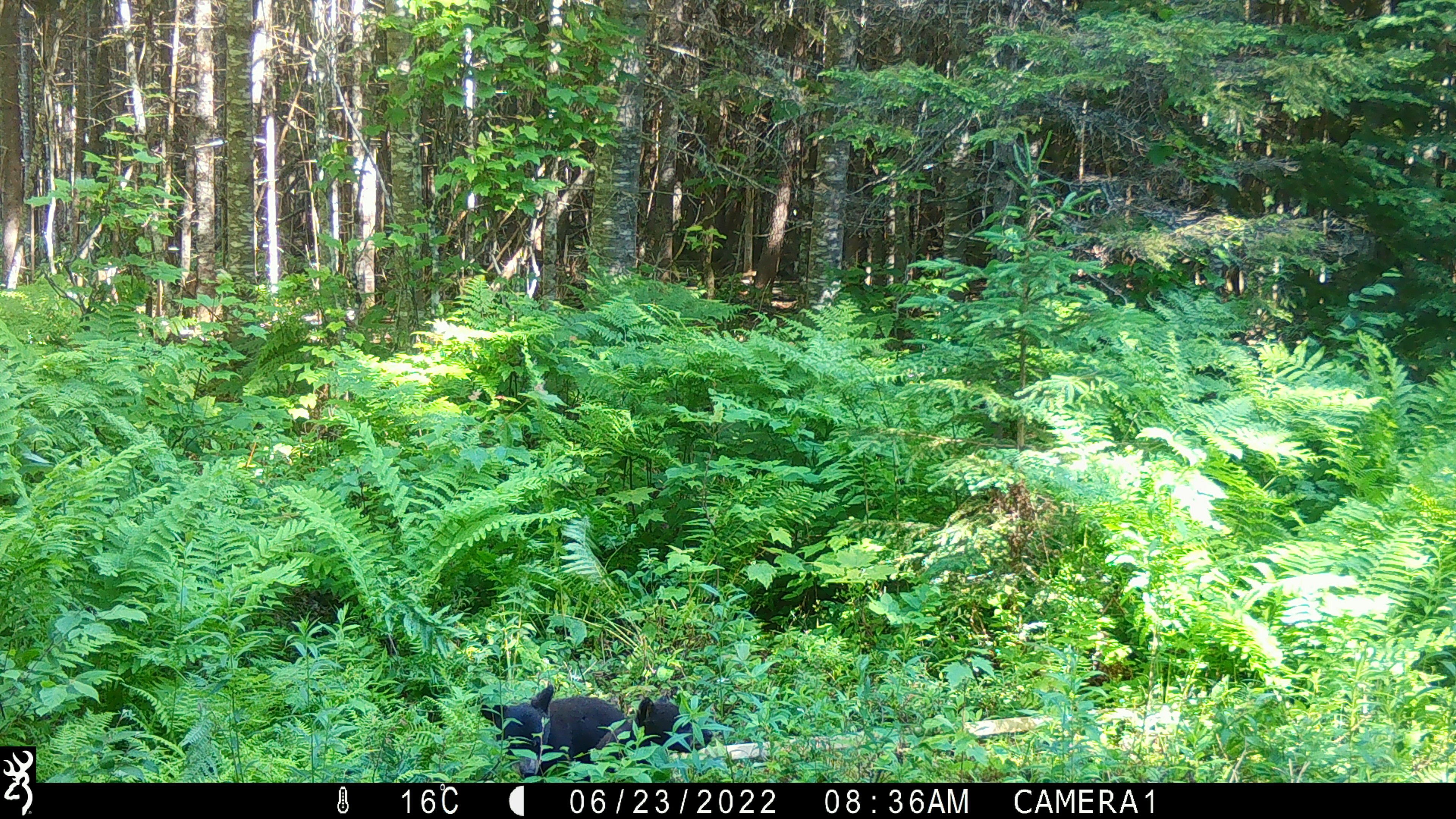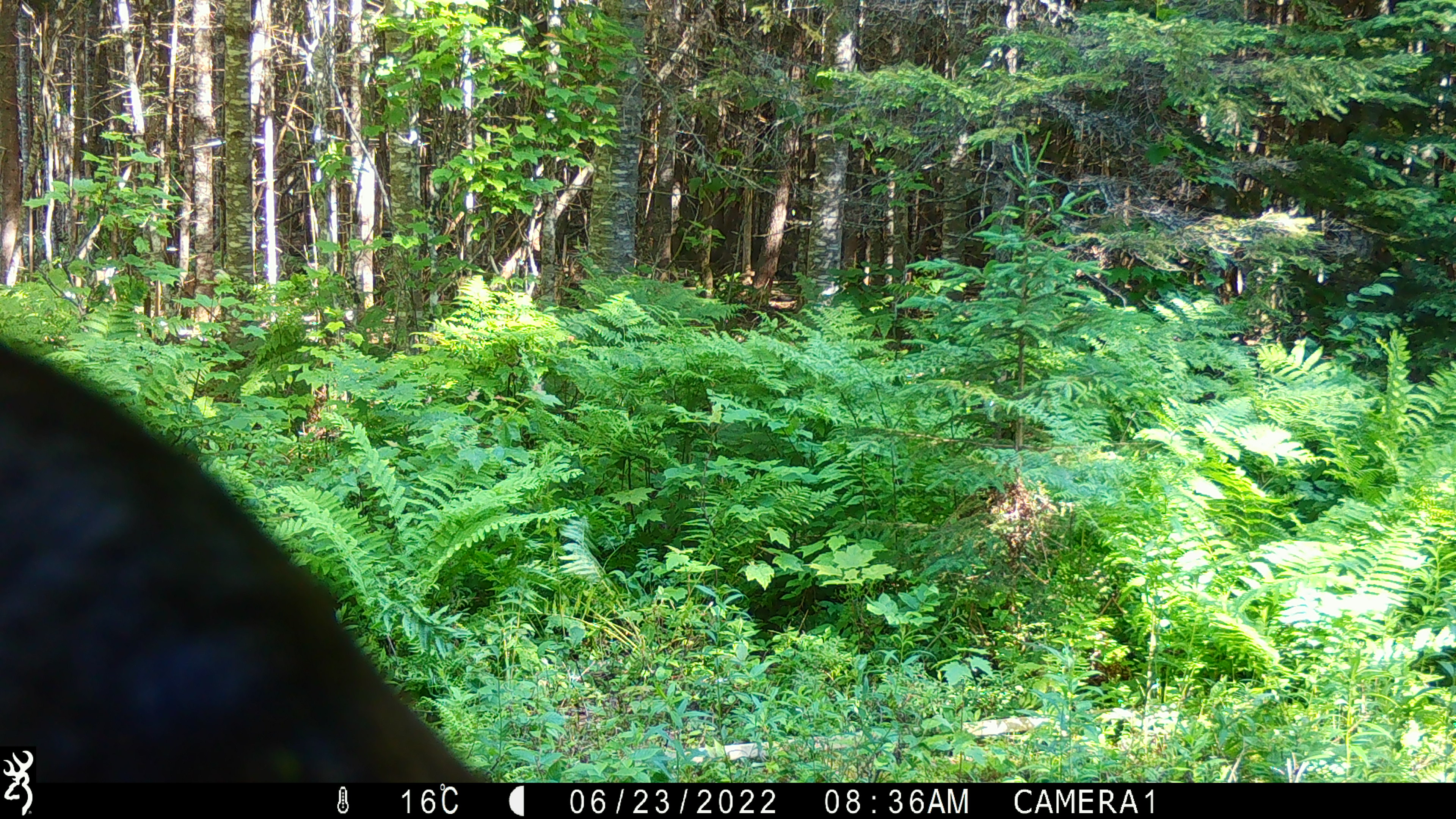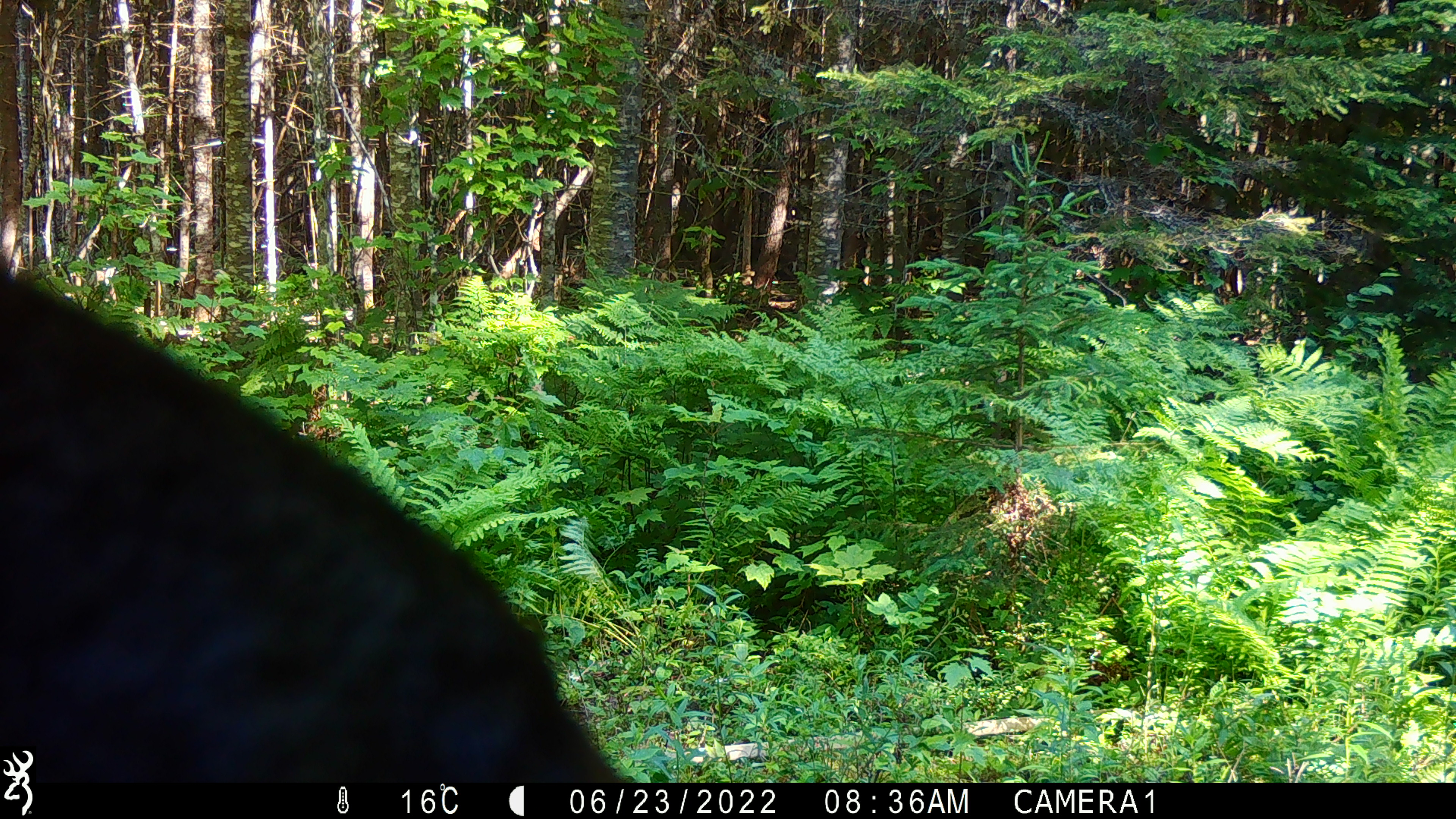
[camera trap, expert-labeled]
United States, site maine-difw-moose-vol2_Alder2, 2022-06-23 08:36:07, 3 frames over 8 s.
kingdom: Animalia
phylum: Chordata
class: Mammalia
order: Carnivora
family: Ursidae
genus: Ursus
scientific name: Ursus americanus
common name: black bear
Black bear (Ursus americanus).